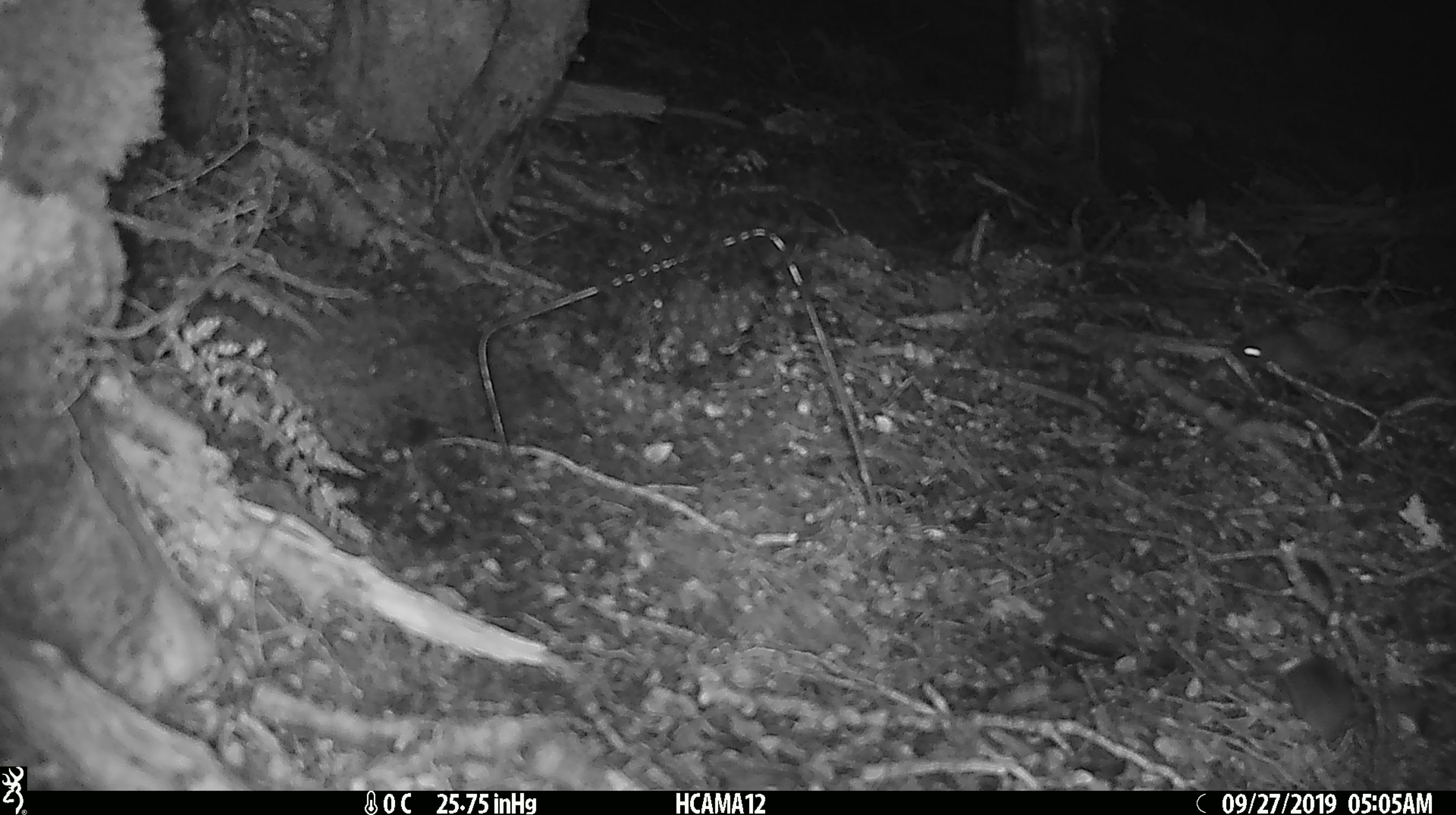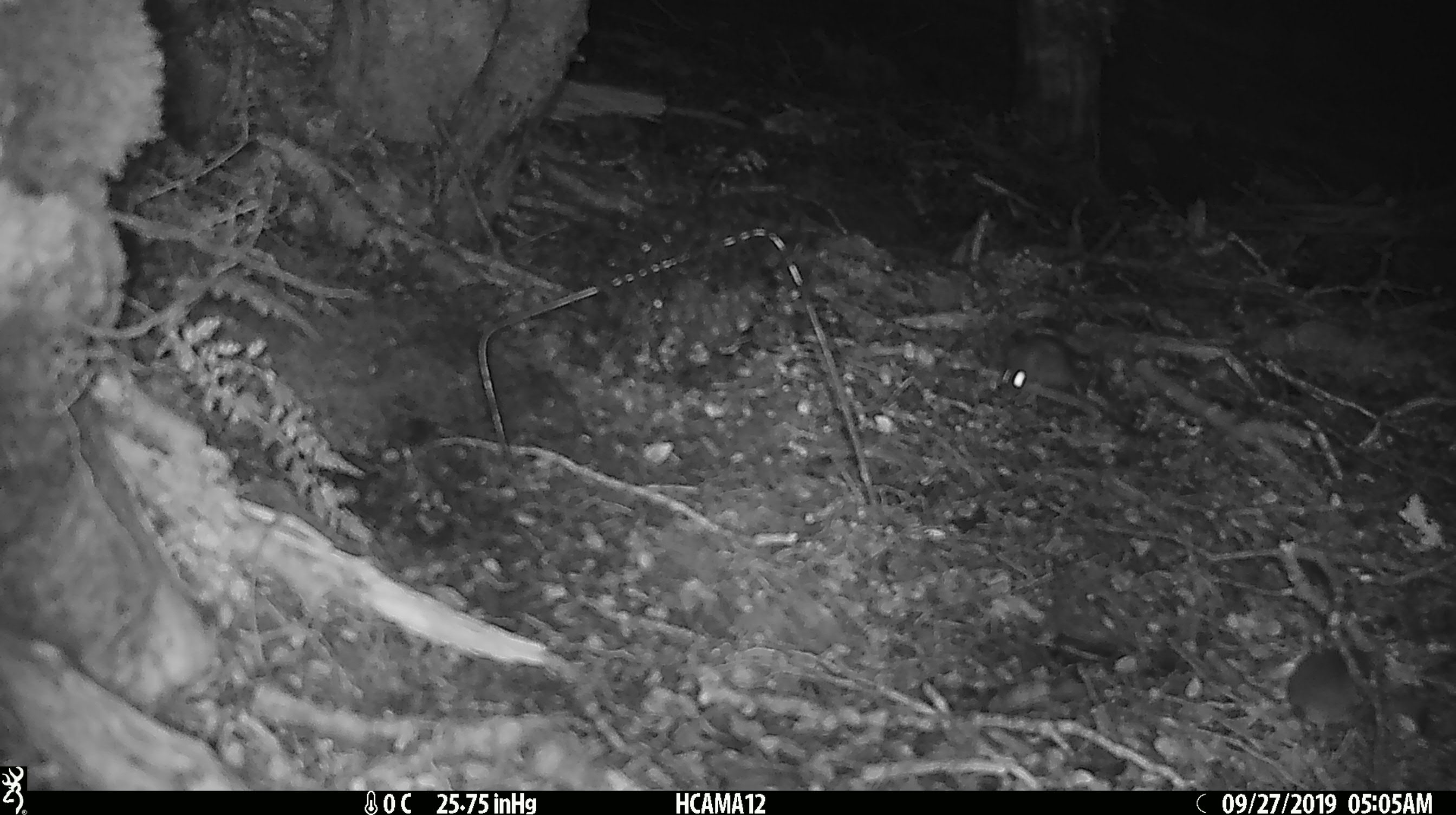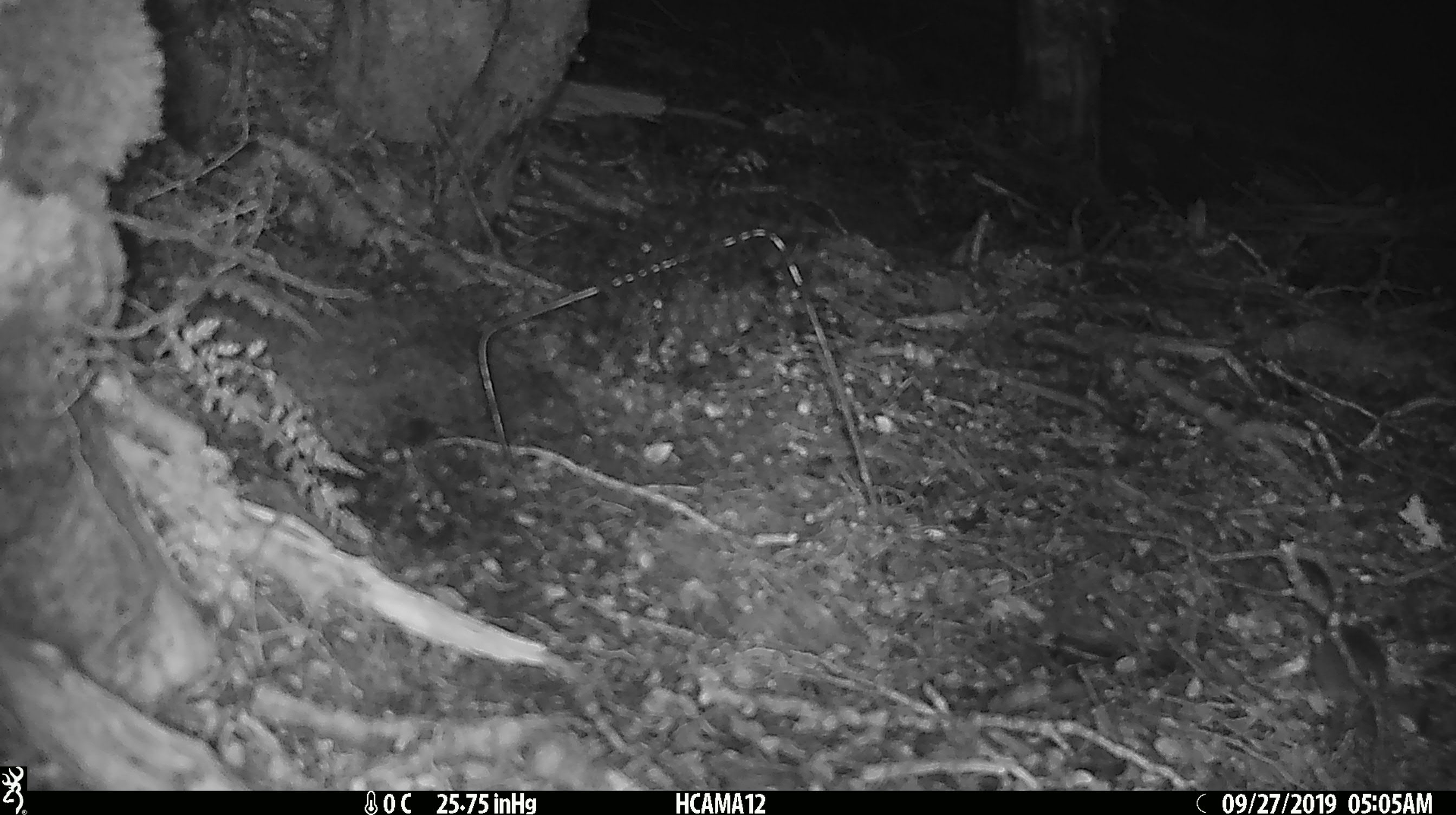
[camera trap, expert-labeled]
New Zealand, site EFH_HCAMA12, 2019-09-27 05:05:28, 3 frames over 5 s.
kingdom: Animalia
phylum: Chordata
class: Mammalia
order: Rodentia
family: Muridae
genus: Rattus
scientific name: Rattus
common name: rat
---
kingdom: Animalia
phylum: Chordata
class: Mammalia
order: Rodentia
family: Muridae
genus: Mus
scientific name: Mus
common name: mouse